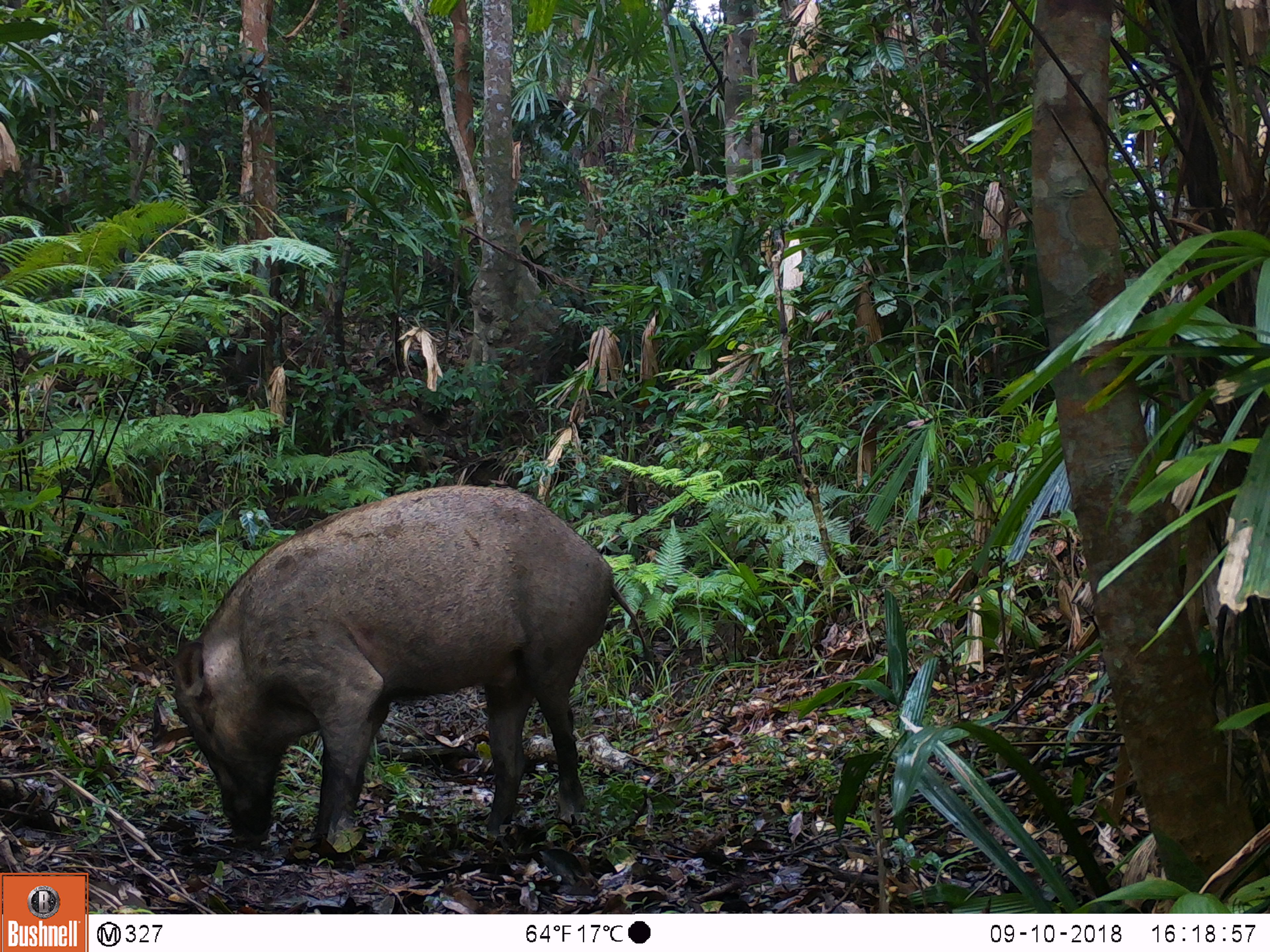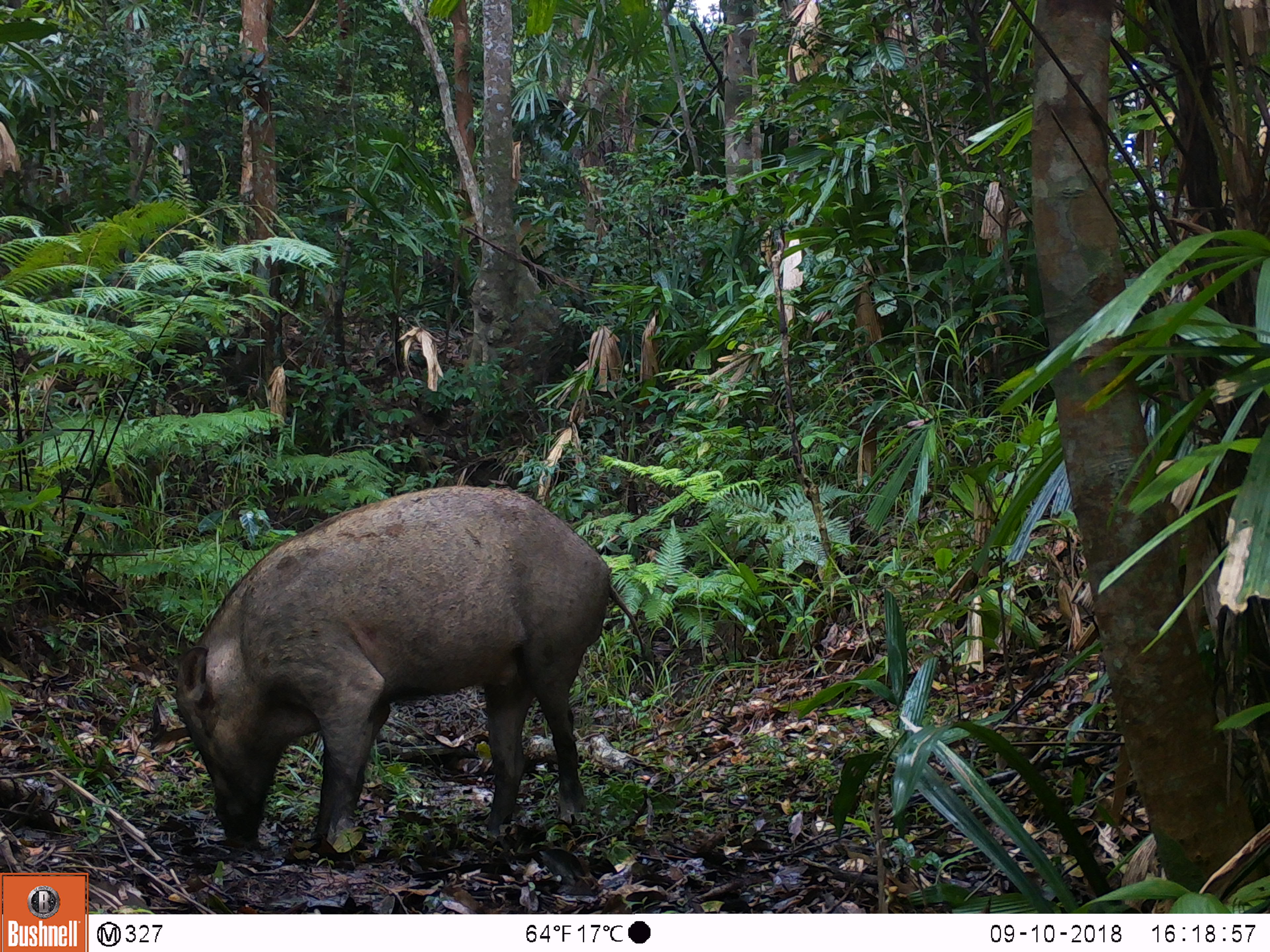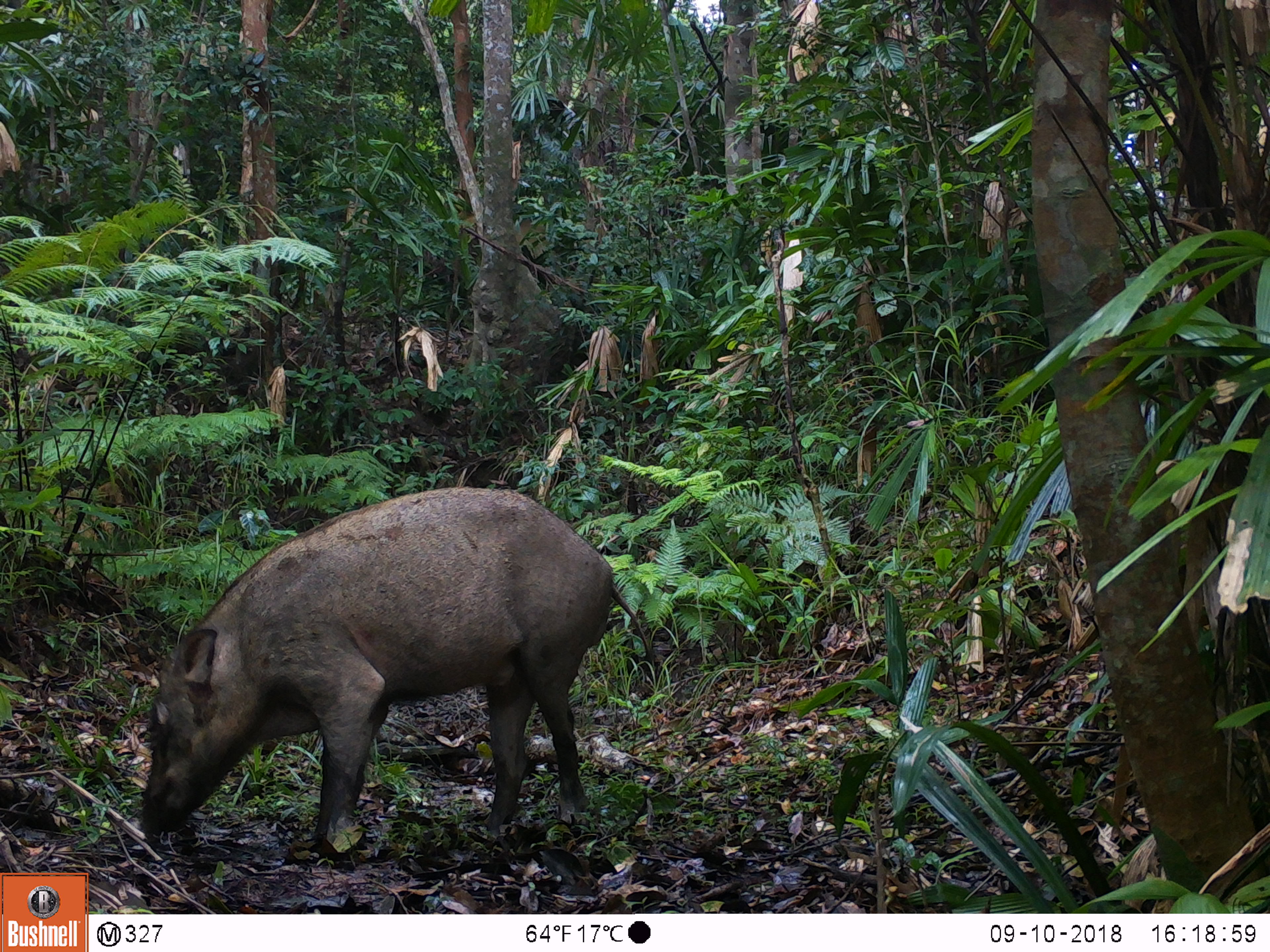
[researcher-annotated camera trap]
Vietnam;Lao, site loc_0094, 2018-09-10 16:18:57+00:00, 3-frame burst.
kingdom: Animalia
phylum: Chordata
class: Mammalia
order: Artiodactyla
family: Suidae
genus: Sus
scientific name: Sus scrofa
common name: eurasian wild pig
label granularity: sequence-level